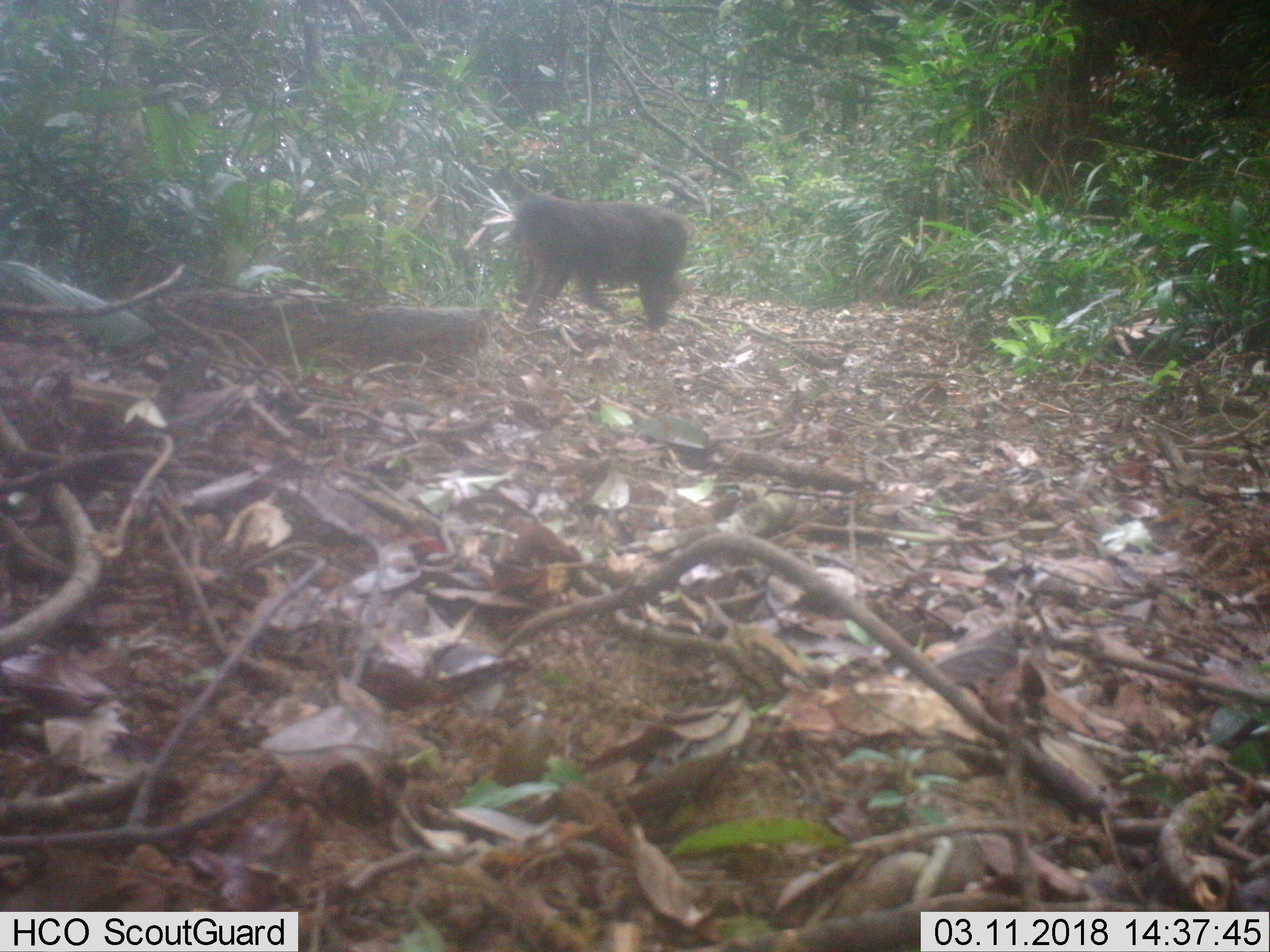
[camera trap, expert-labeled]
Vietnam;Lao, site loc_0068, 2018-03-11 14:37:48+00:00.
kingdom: Animalia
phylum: Chordata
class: Mammalia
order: Artiodactyla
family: Suidae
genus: Sus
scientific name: Sus scrofa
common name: eurasian wild pig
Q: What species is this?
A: Eurasian wild pig (Sus scrofa).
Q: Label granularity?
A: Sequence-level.